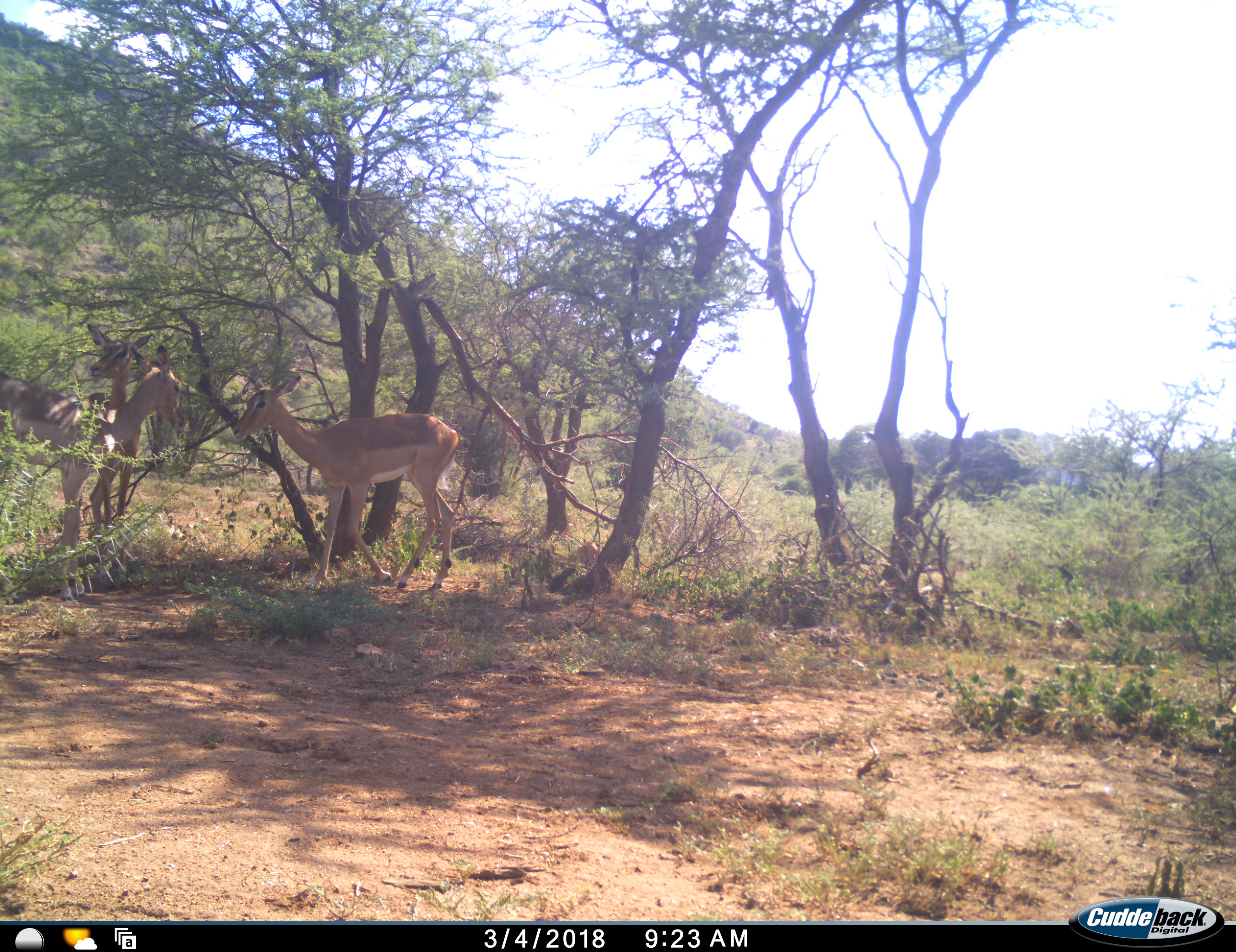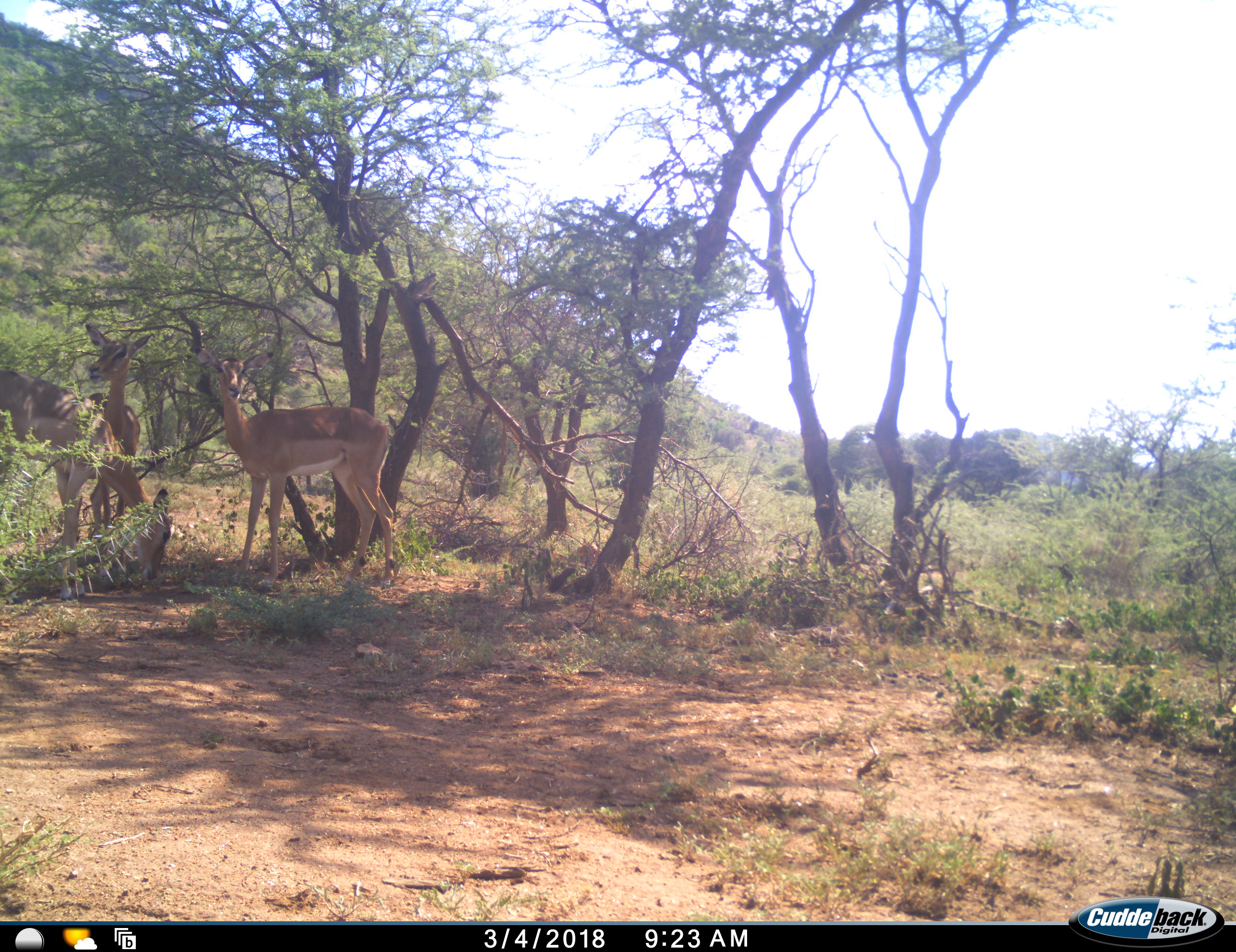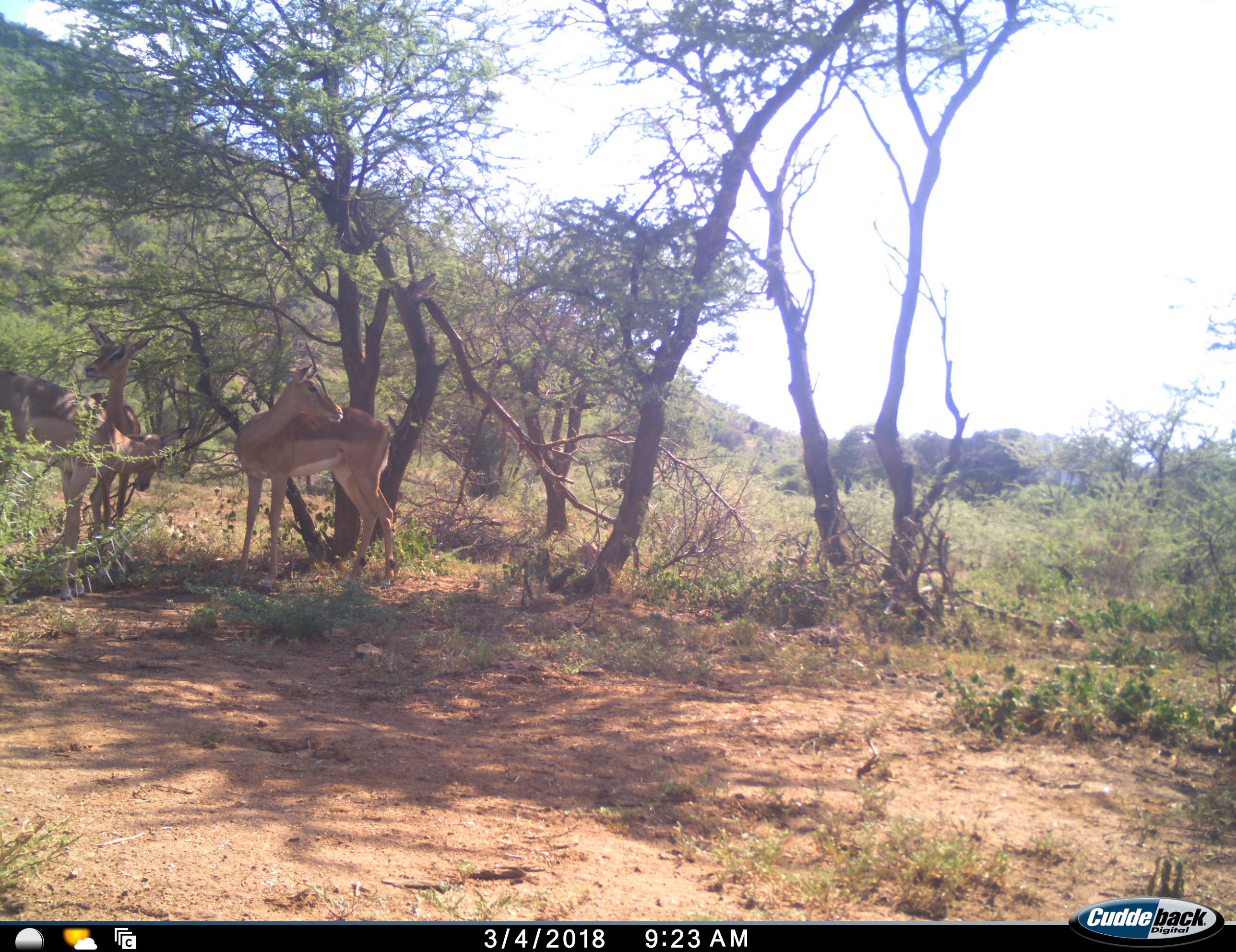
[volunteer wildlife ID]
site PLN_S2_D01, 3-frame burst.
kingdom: Animalia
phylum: Chordata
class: Mammalia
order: Artiodactyla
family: Bovidae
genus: Aepyceros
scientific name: Aepyceros melampus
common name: impala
Impala (Aepyceros melampus), count 3. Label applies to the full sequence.